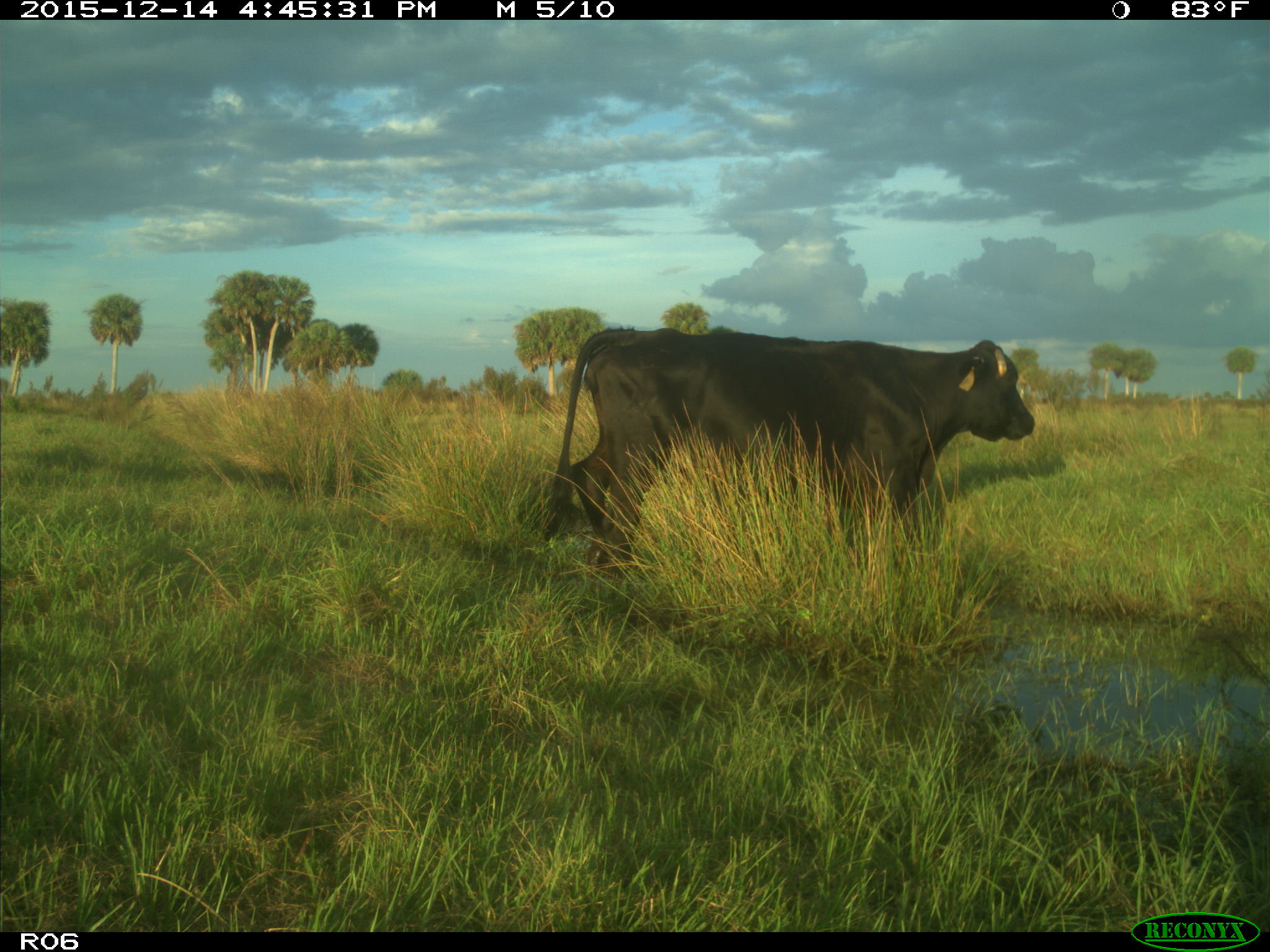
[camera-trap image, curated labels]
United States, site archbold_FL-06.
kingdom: Animalia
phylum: Chordata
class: Mammalia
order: Artiodactyla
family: Bovidae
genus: Bos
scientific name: Bos taurus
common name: domestic cow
Bos taurus (domestic cow).